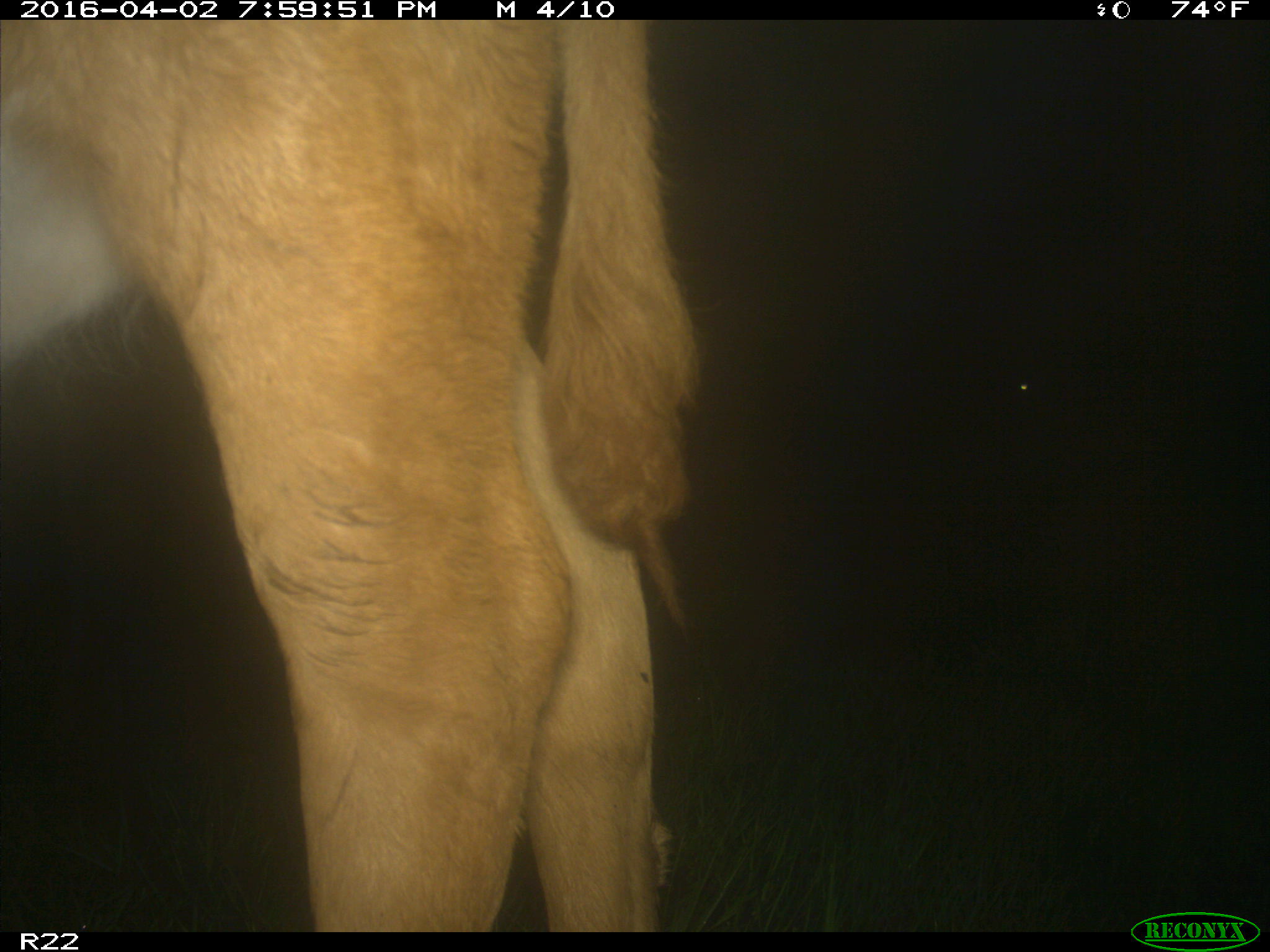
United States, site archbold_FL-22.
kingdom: Animalia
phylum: Chordata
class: Mammalia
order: Artiodactyla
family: Bovidae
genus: Bos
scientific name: Bos taurus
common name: domestic cow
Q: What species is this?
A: Bos taurus (domestic cow).